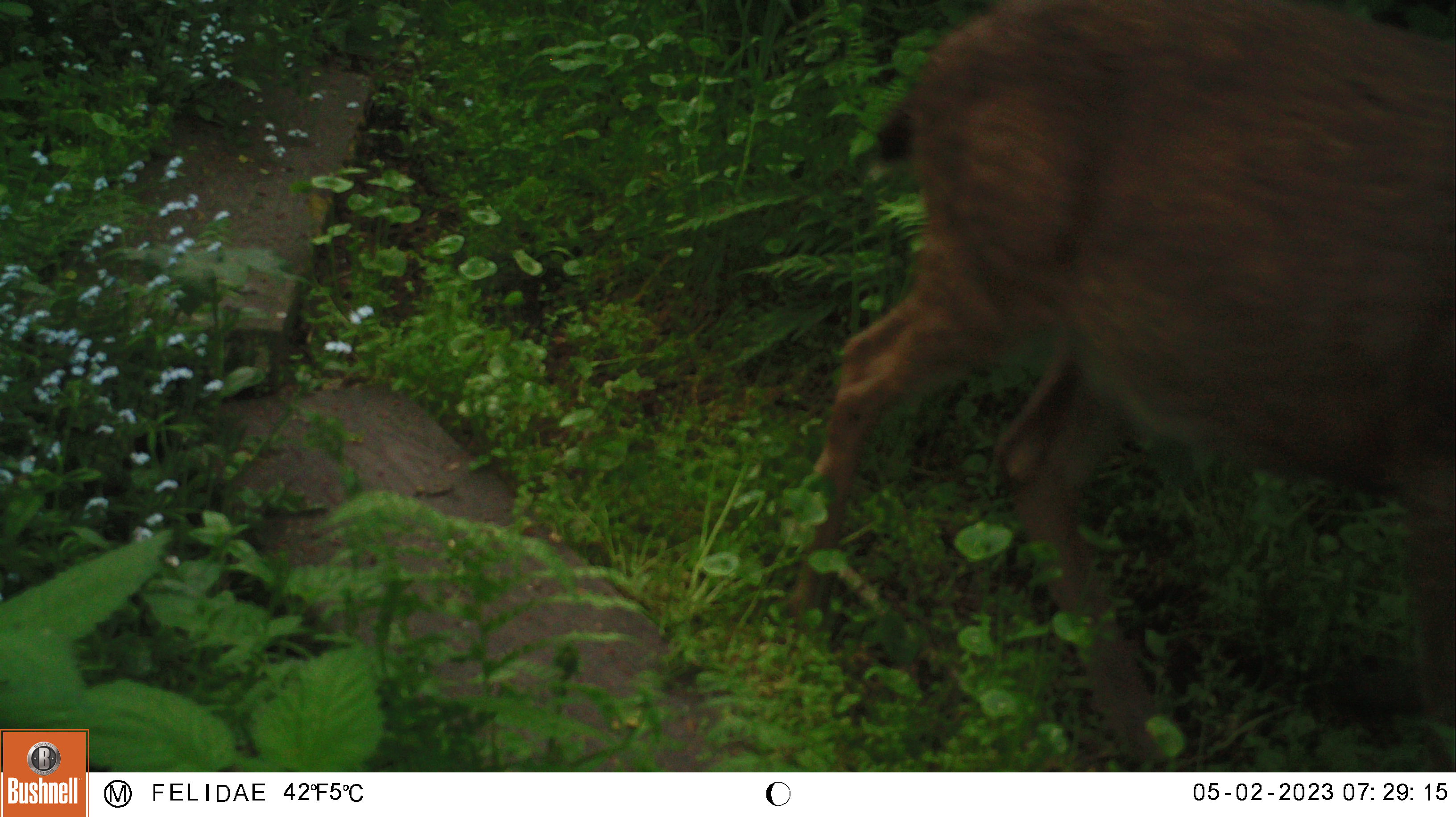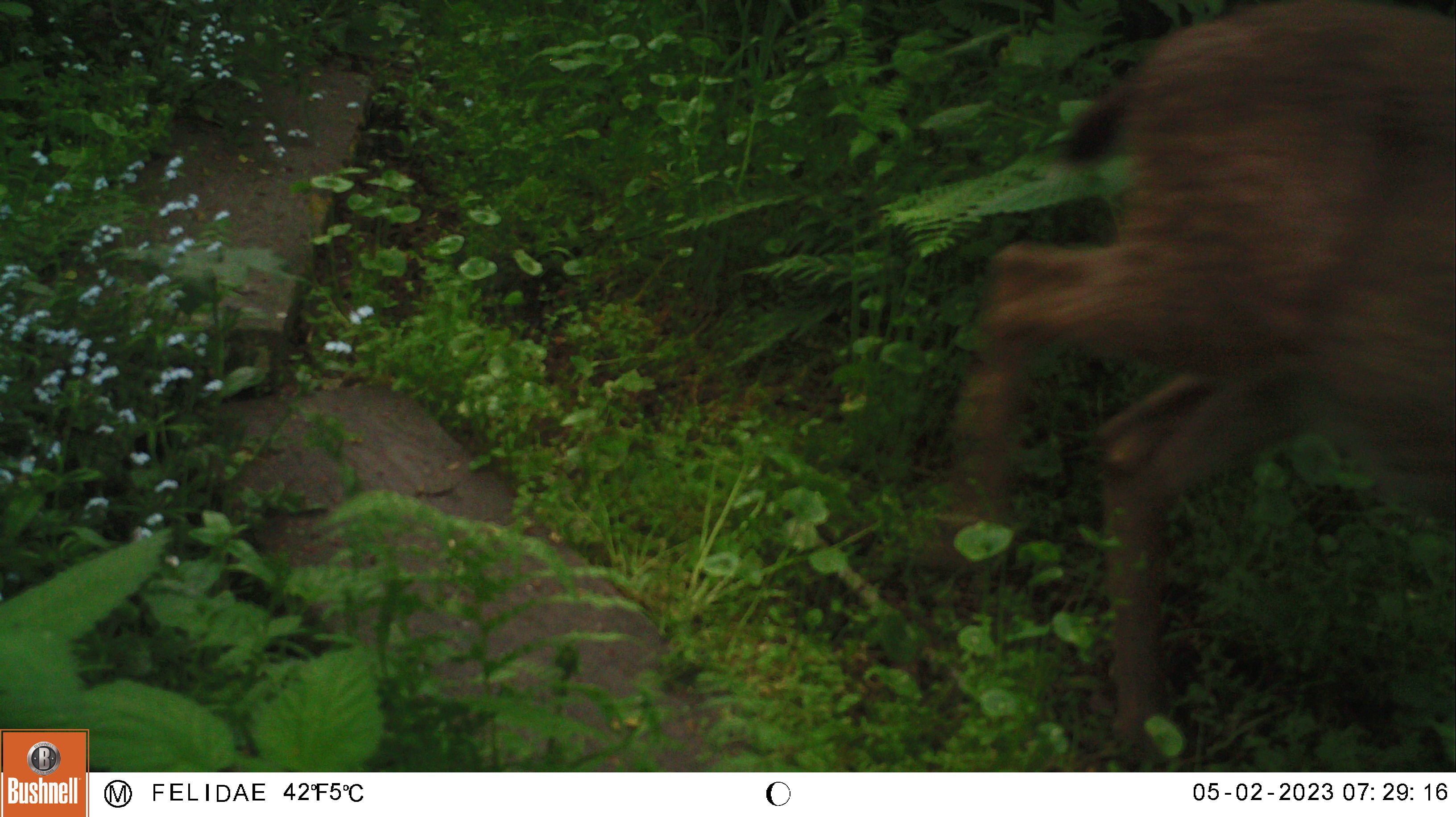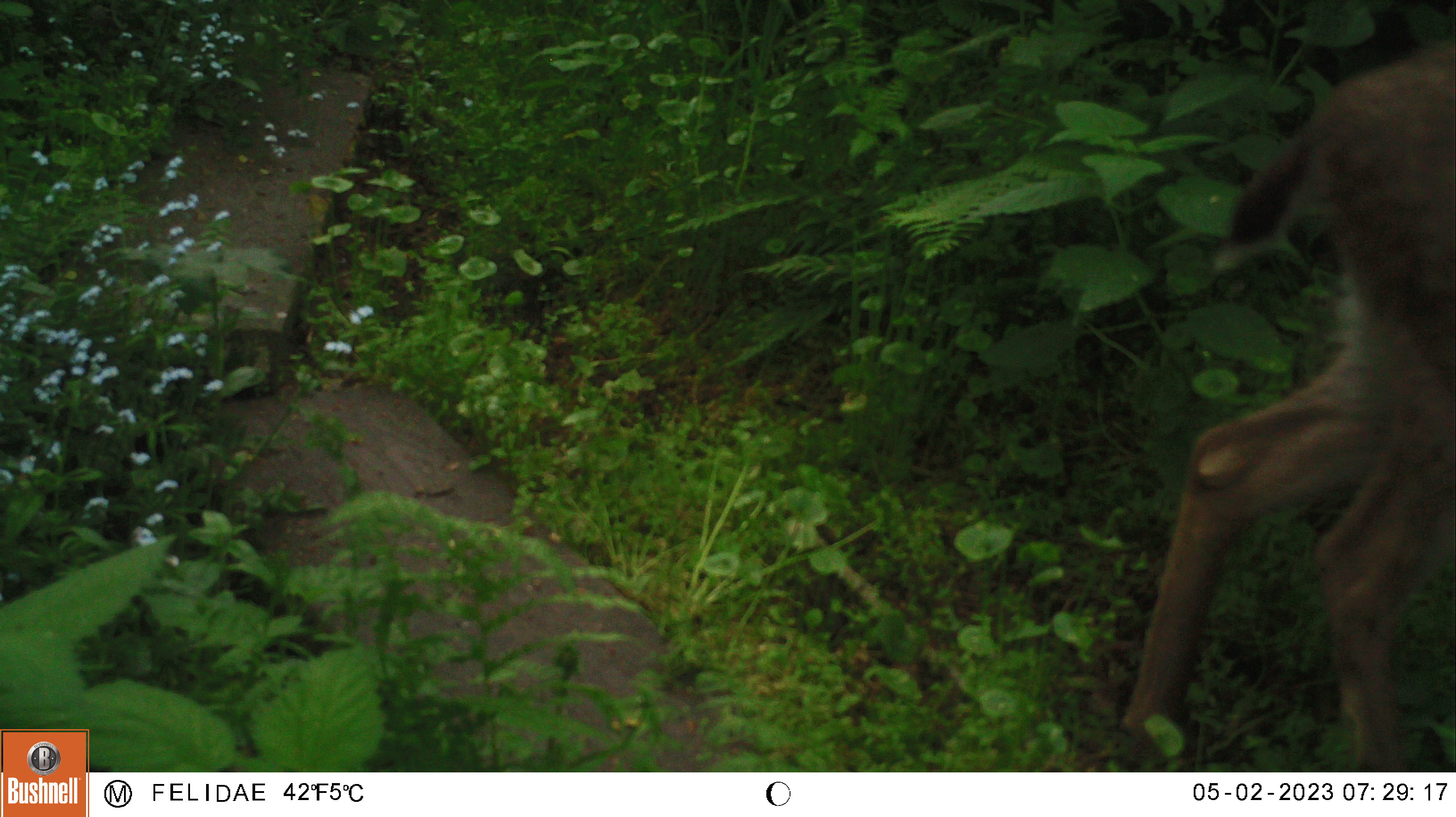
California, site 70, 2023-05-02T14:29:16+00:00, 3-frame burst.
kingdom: Animalia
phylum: Chordata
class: Mammalia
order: Artiodactyla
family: Cervidae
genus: Odocoileus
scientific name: Odocoileus hemionus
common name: mule deer